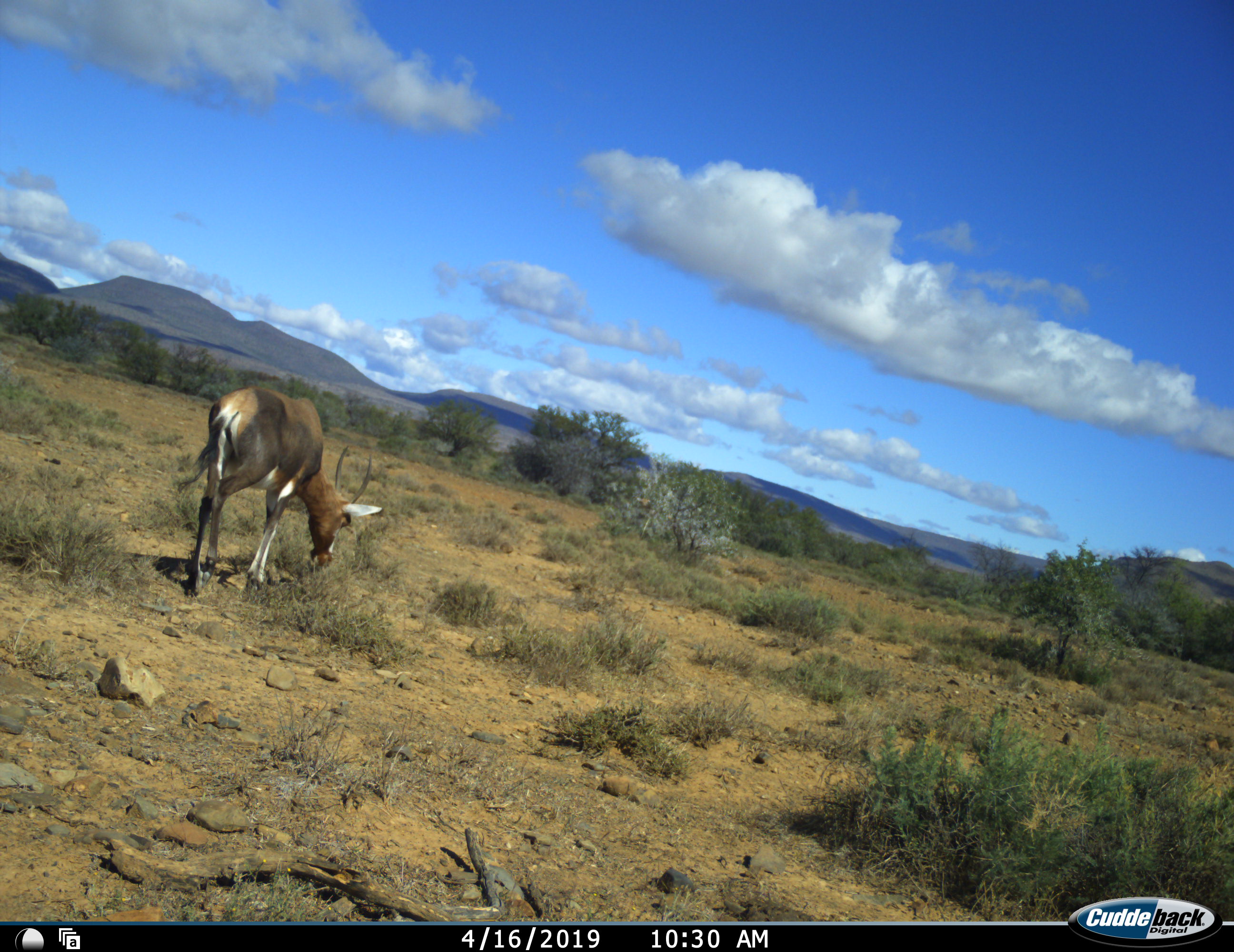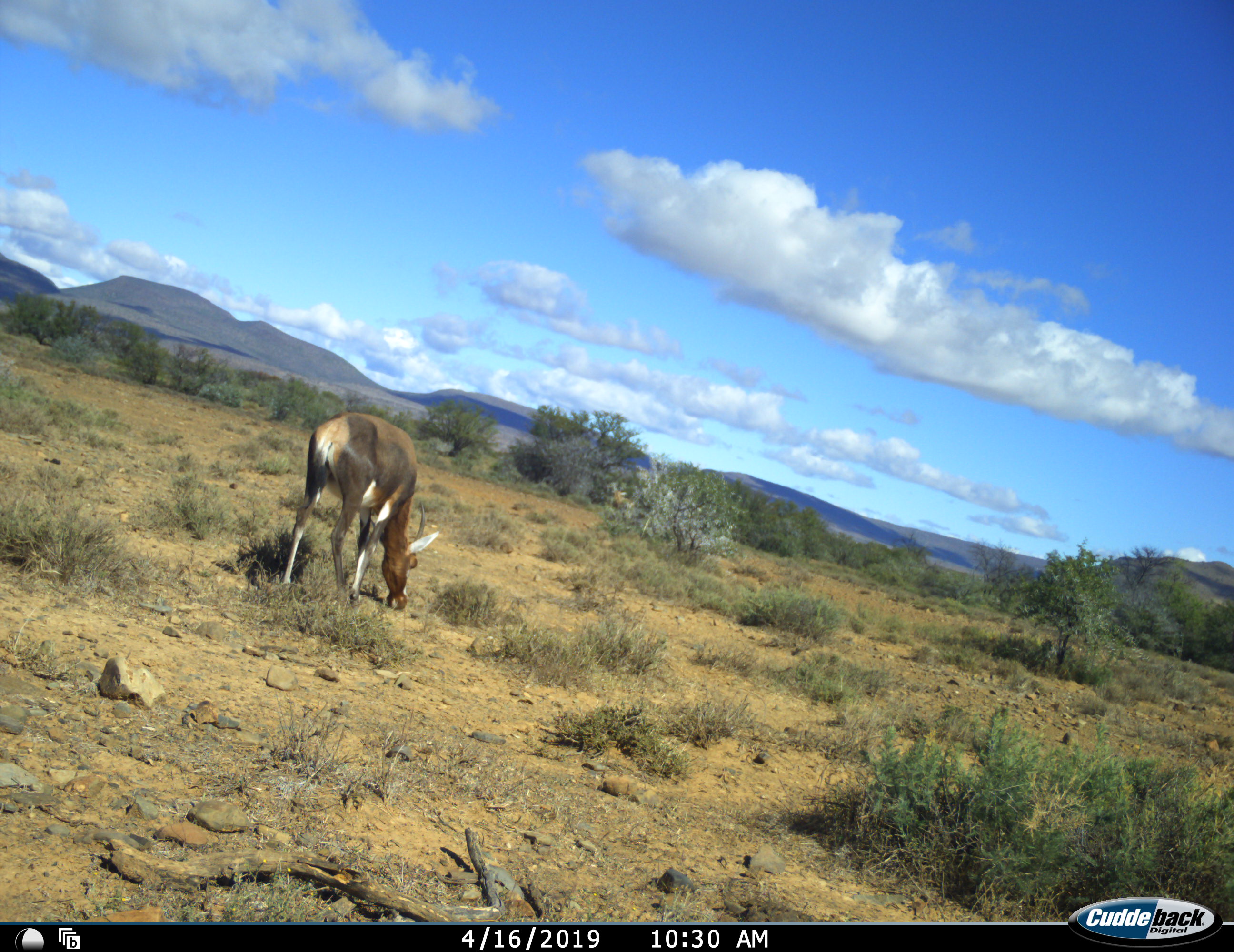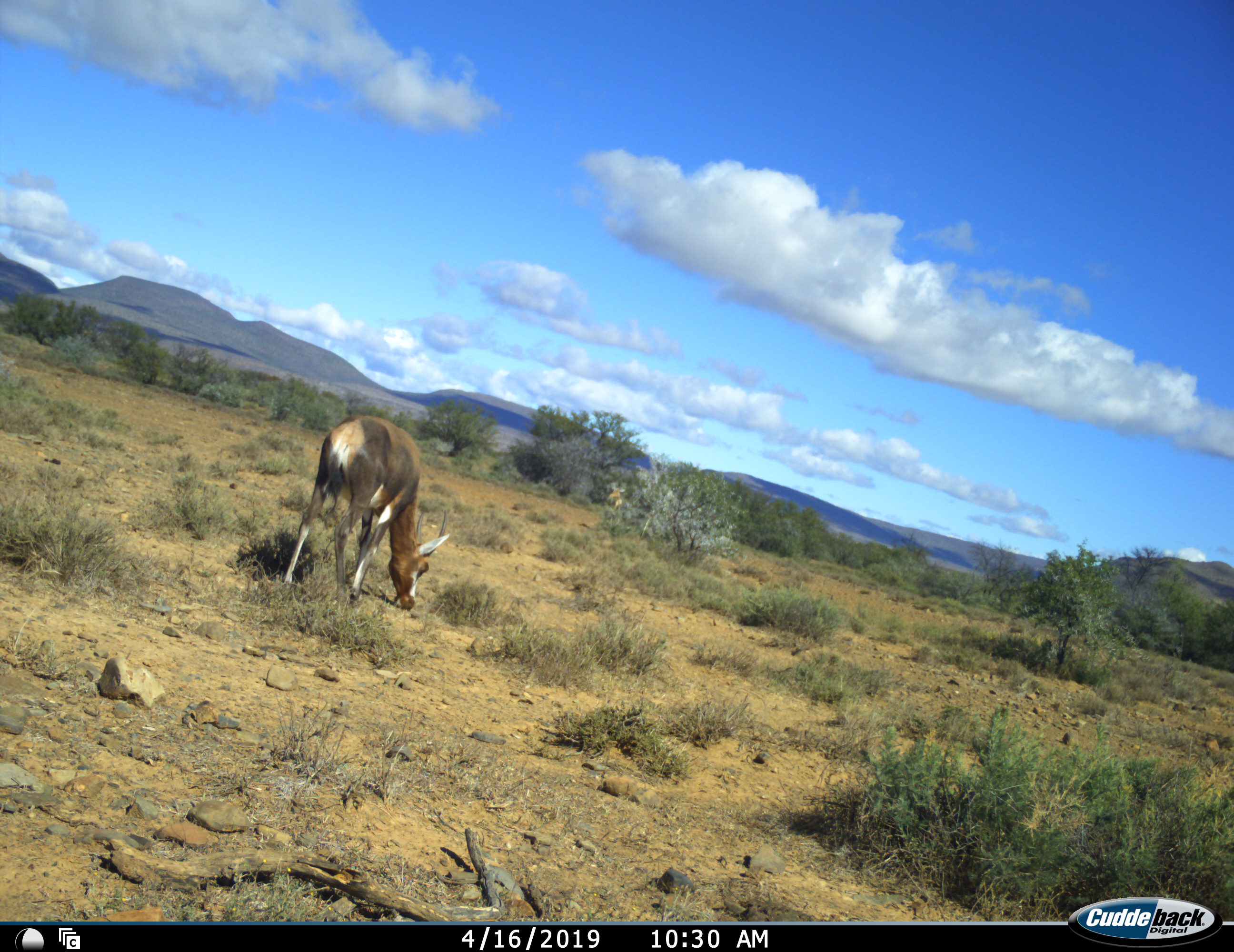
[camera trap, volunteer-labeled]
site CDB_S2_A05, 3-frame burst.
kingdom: Animalia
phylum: Chordata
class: Mammalia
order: Artiodactyla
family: Bovidae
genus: Damaliscus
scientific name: Damaliscus pygargus phillipsi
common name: blesbok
Blesbok (Damaliscus pygargus phillipsi), count 2. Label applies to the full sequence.